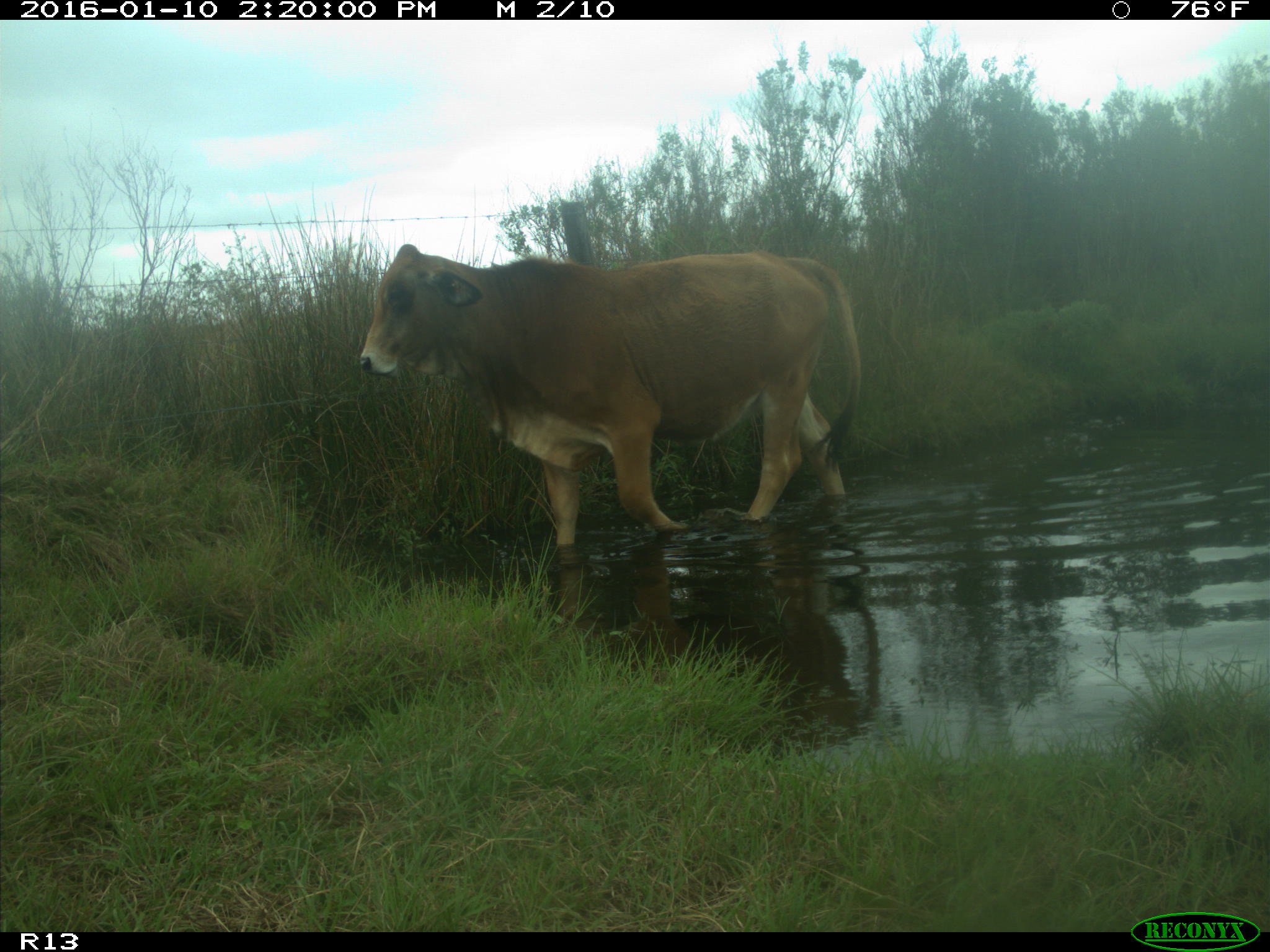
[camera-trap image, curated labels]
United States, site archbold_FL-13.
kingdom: Animalia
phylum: Chordata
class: Mammalia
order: Artiodactyla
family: Bovidae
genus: Bos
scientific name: Bos taurus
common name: domestic cow